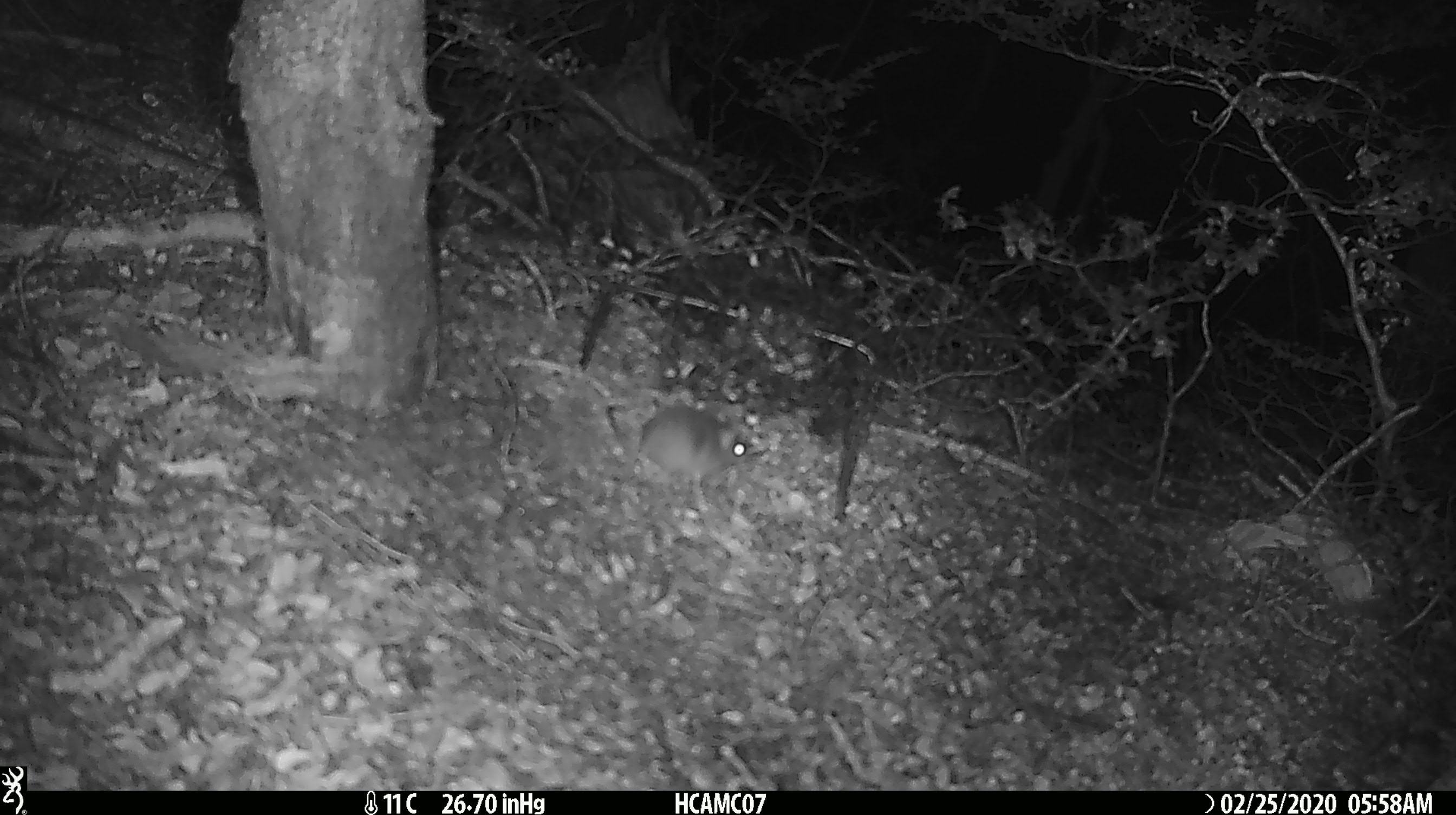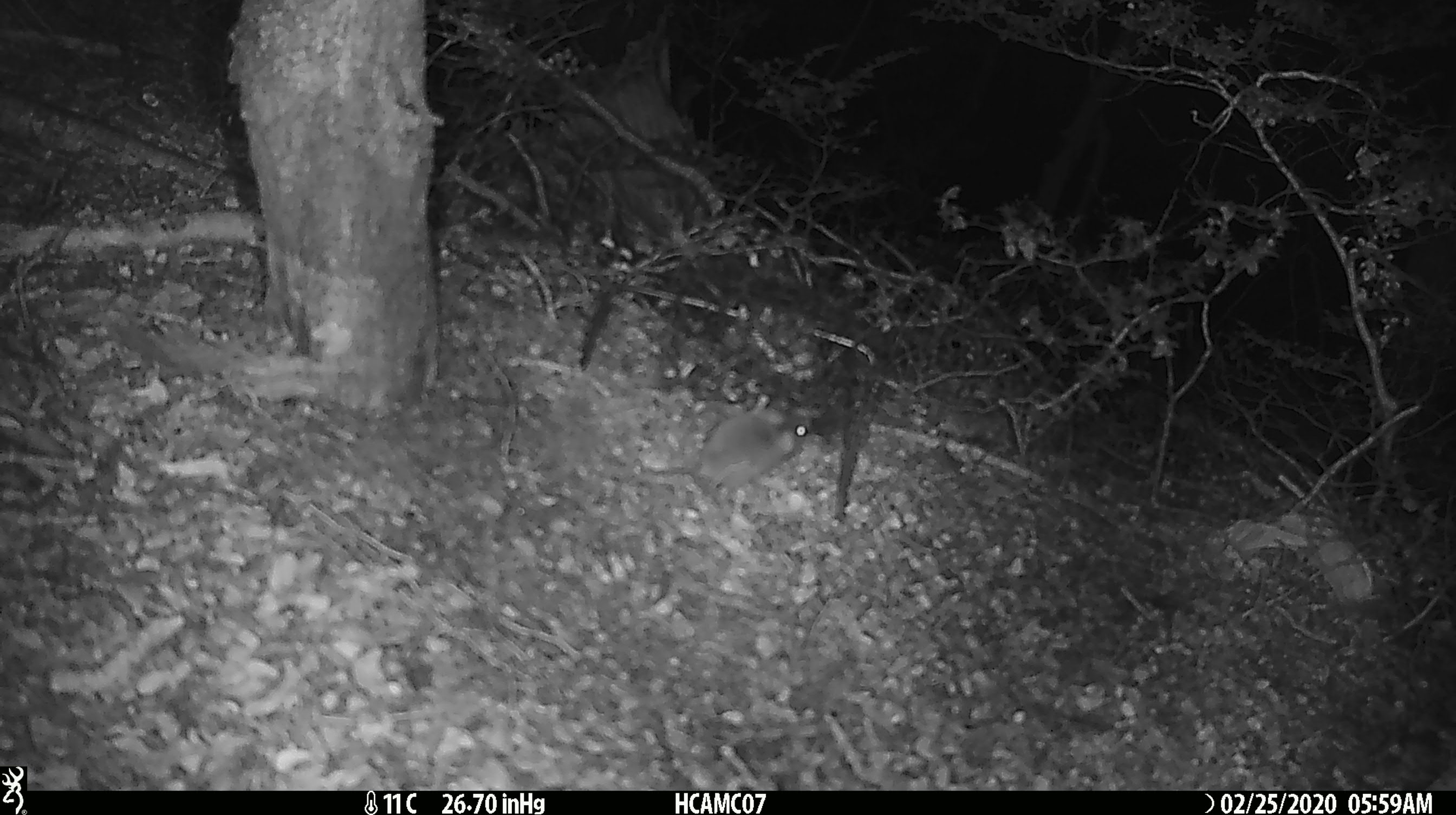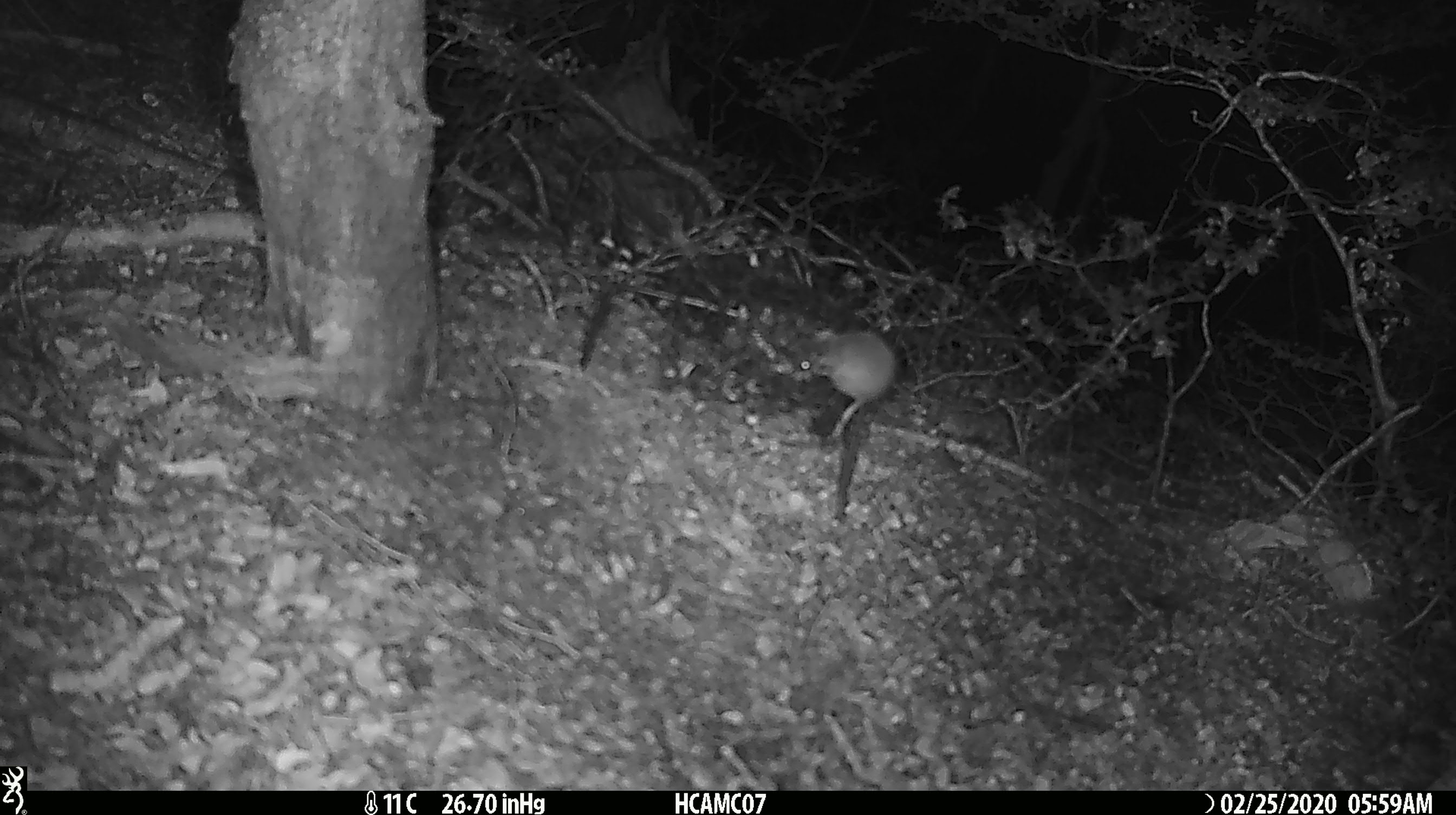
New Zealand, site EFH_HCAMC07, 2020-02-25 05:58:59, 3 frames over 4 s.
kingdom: Animalia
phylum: Chordata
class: Mammalia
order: Rodentia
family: Muridae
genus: Mus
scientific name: Mus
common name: mouse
Mouse (Mus).